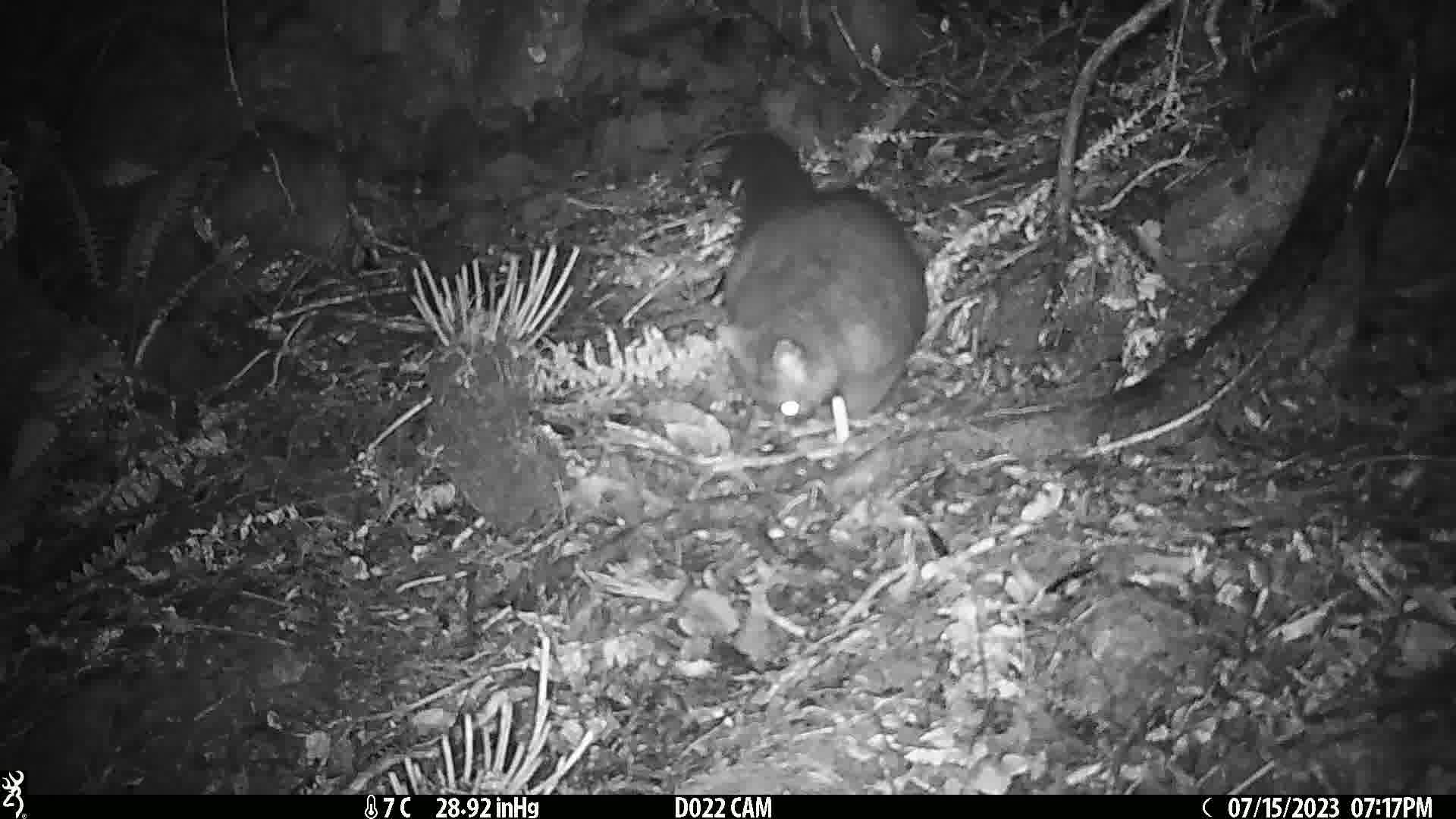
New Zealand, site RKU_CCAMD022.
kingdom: Animalia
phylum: Chordata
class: Mammalia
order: Diprotodontia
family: Phalangeridae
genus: Trichosurus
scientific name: Trichosurus vulpecula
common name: common brushtail possum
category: possum